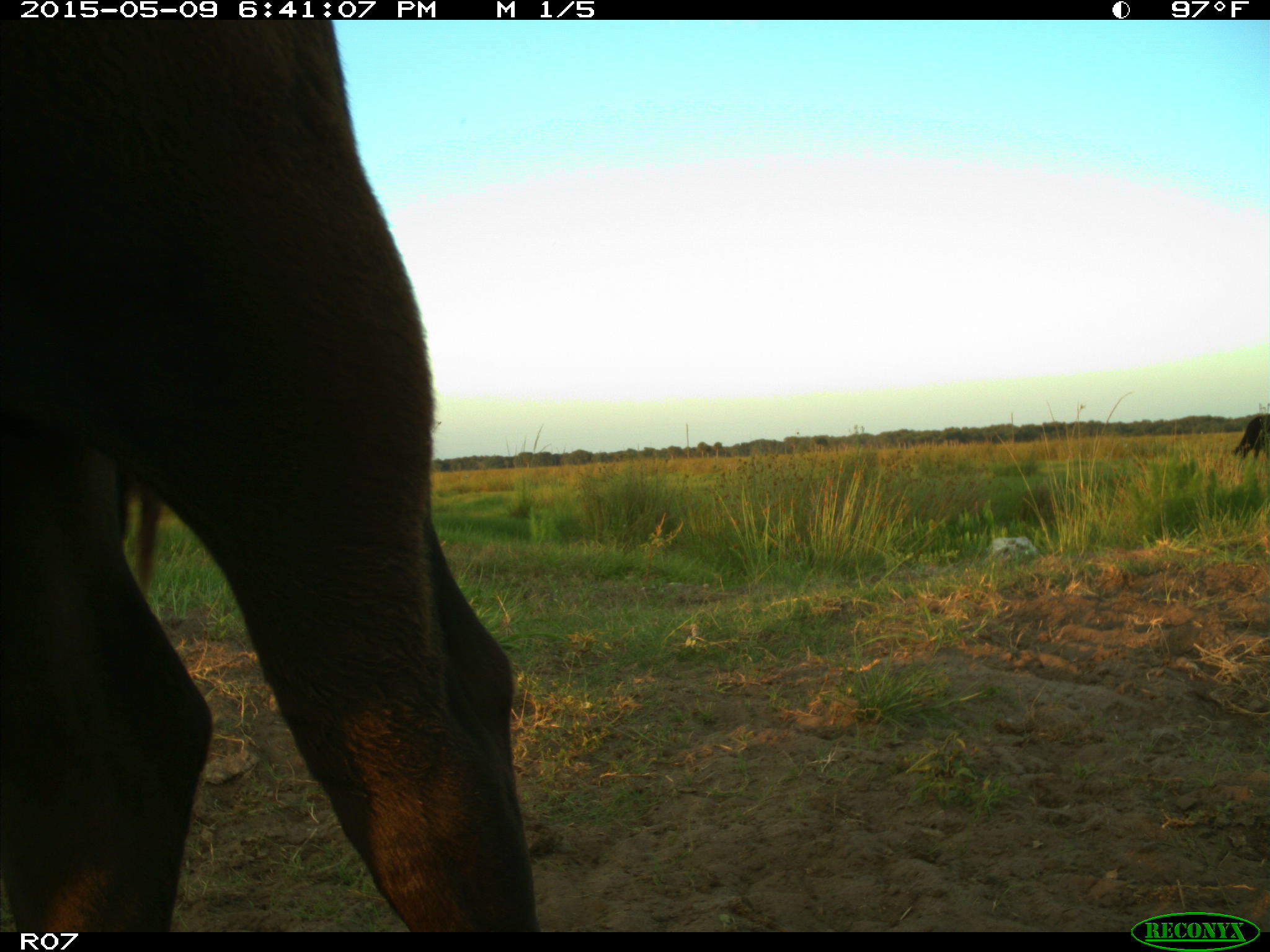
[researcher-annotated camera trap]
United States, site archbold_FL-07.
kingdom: Animalia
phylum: Chordata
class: Mammalia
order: Artiodactyla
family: Bovidae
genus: Bos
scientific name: Bos taurus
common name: domestic cow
Bos taurus (domestic cow).